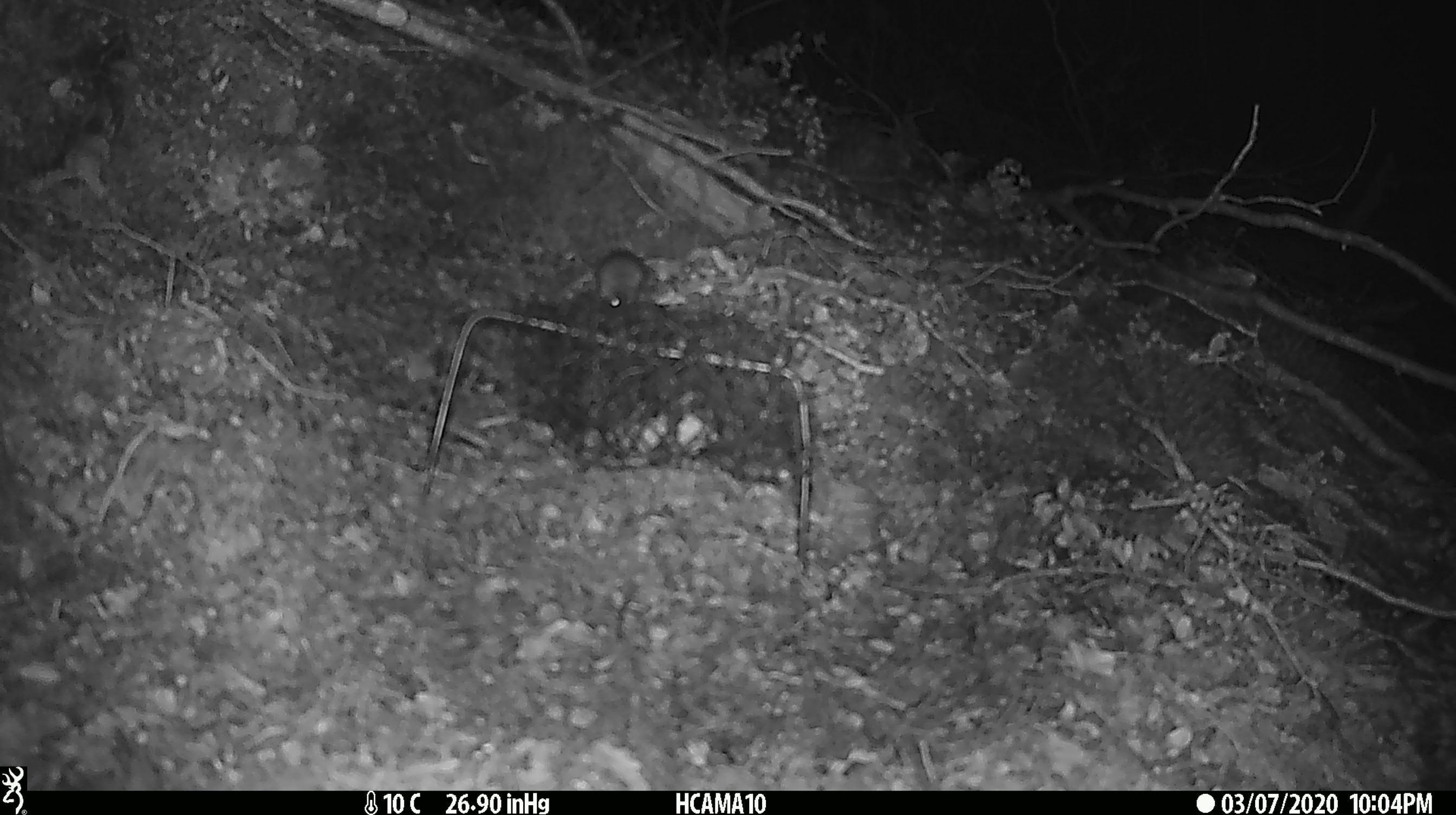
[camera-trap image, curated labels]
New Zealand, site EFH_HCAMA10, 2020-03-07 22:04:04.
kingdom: Animalia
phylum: Chordata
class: Mammalia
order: Rodentia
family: Muridae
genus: Mus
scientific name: Mus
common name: mouse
Mouse (Mus).